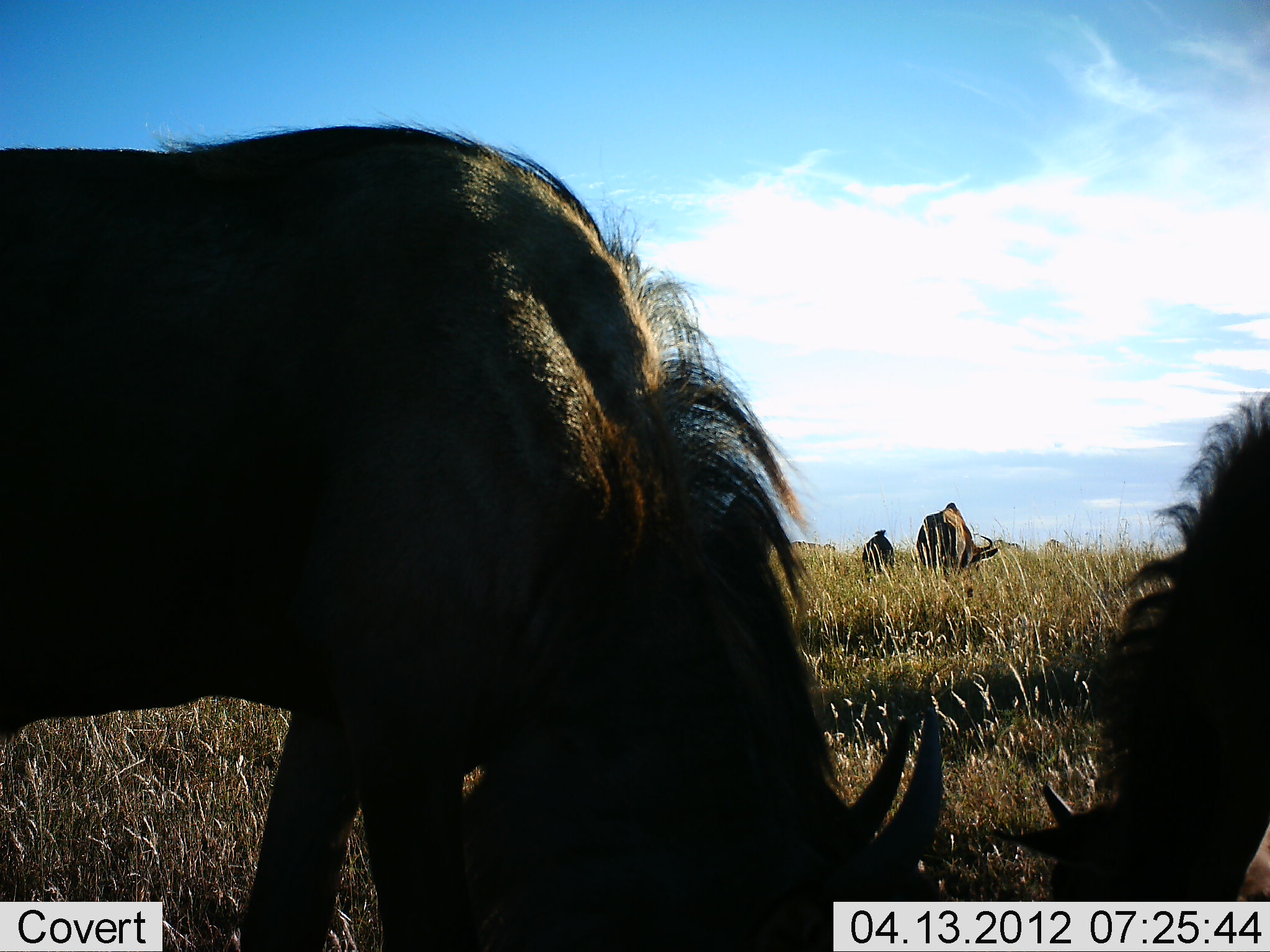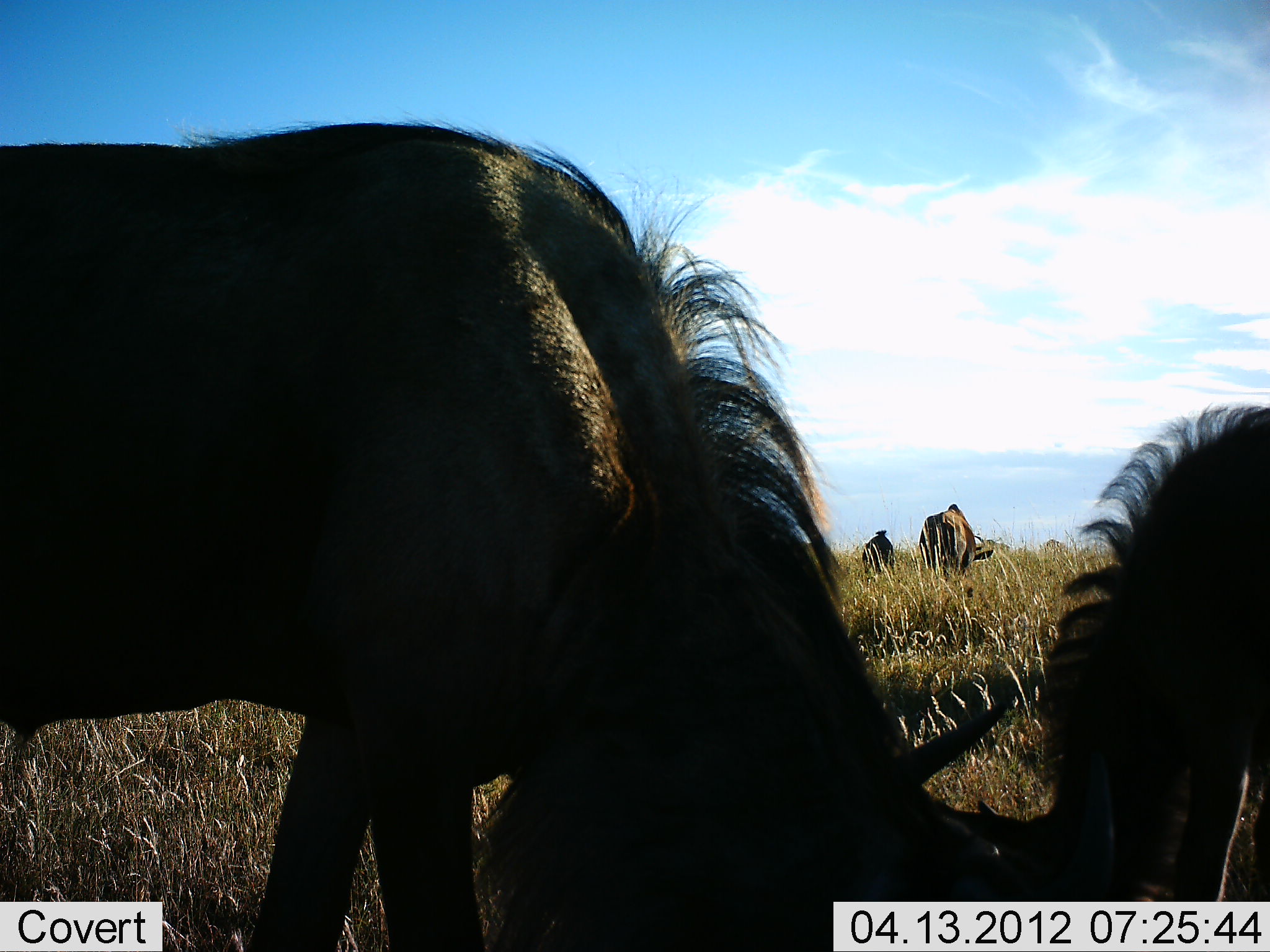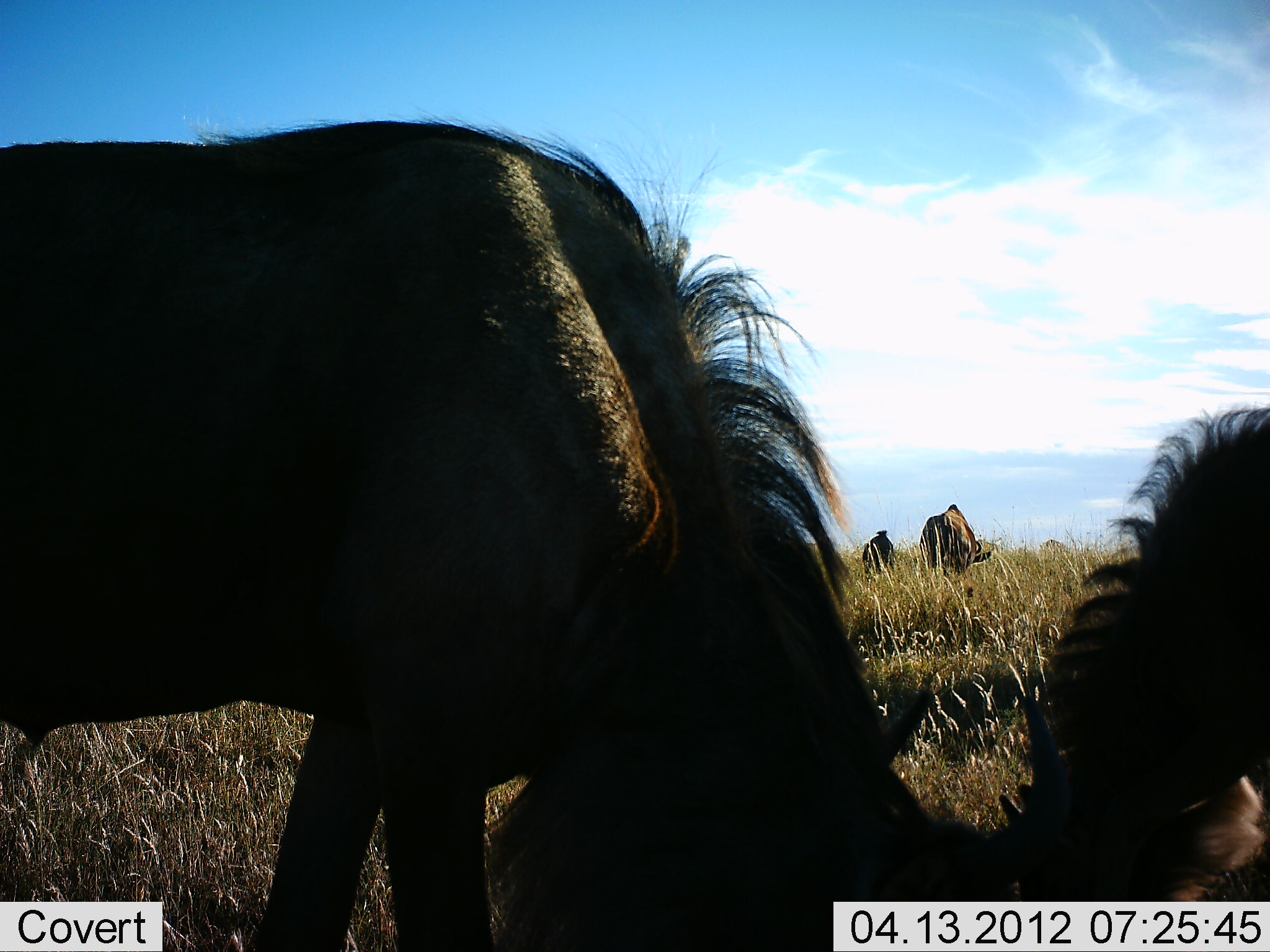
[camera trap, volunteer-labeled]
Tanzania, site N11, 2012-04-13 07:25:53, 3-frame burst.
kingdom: Animalia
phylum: Chordata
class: Mammalia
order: Artiodactyla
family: Bovidae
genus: Connochaetes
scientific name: Connochaetes taurinus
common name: blue wildebeest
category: wildebeest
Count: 4.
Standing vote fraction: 29%.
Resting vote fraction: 0%.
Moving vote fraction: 0%.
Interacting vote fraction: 0%.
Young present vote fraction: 24%.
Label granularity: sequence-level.